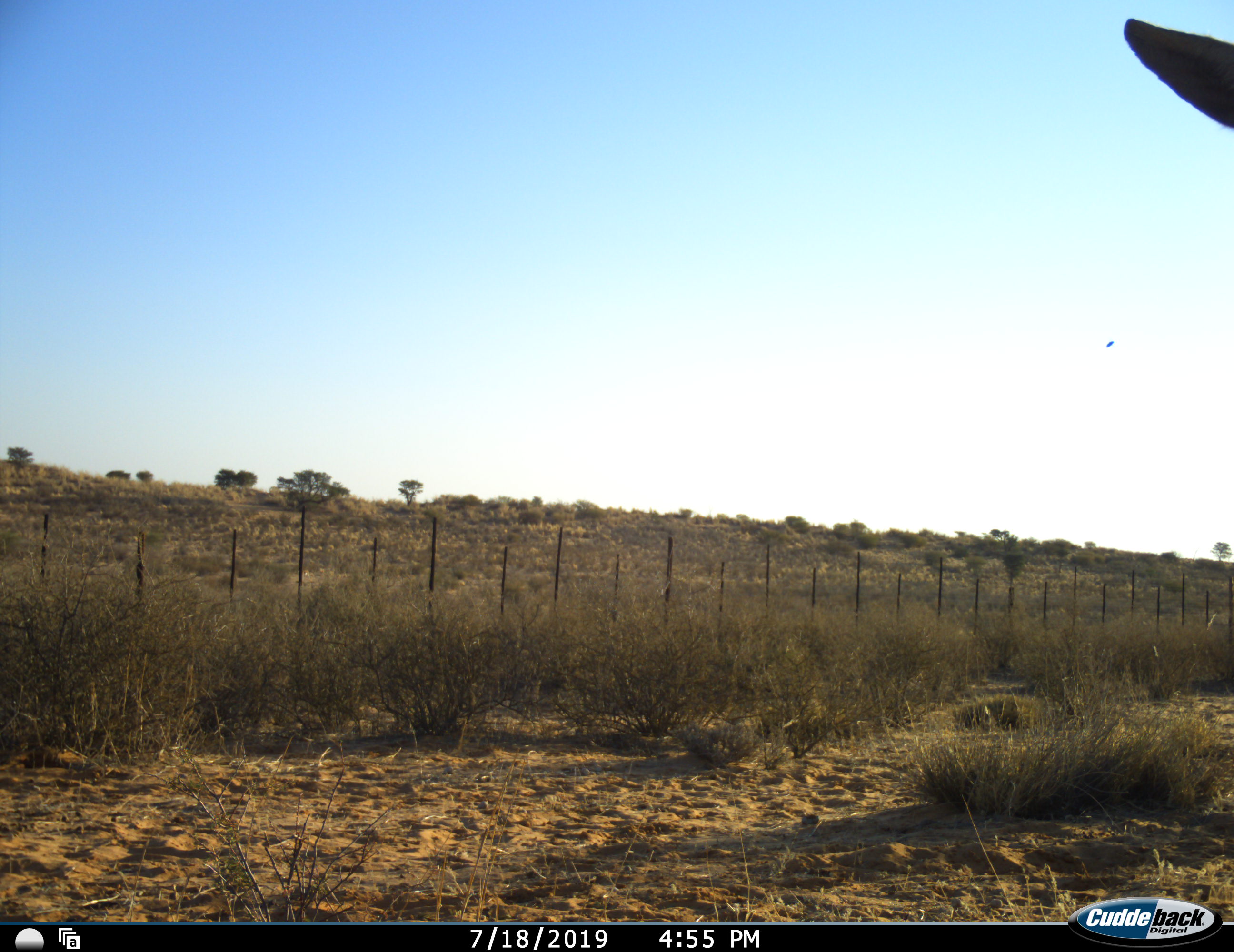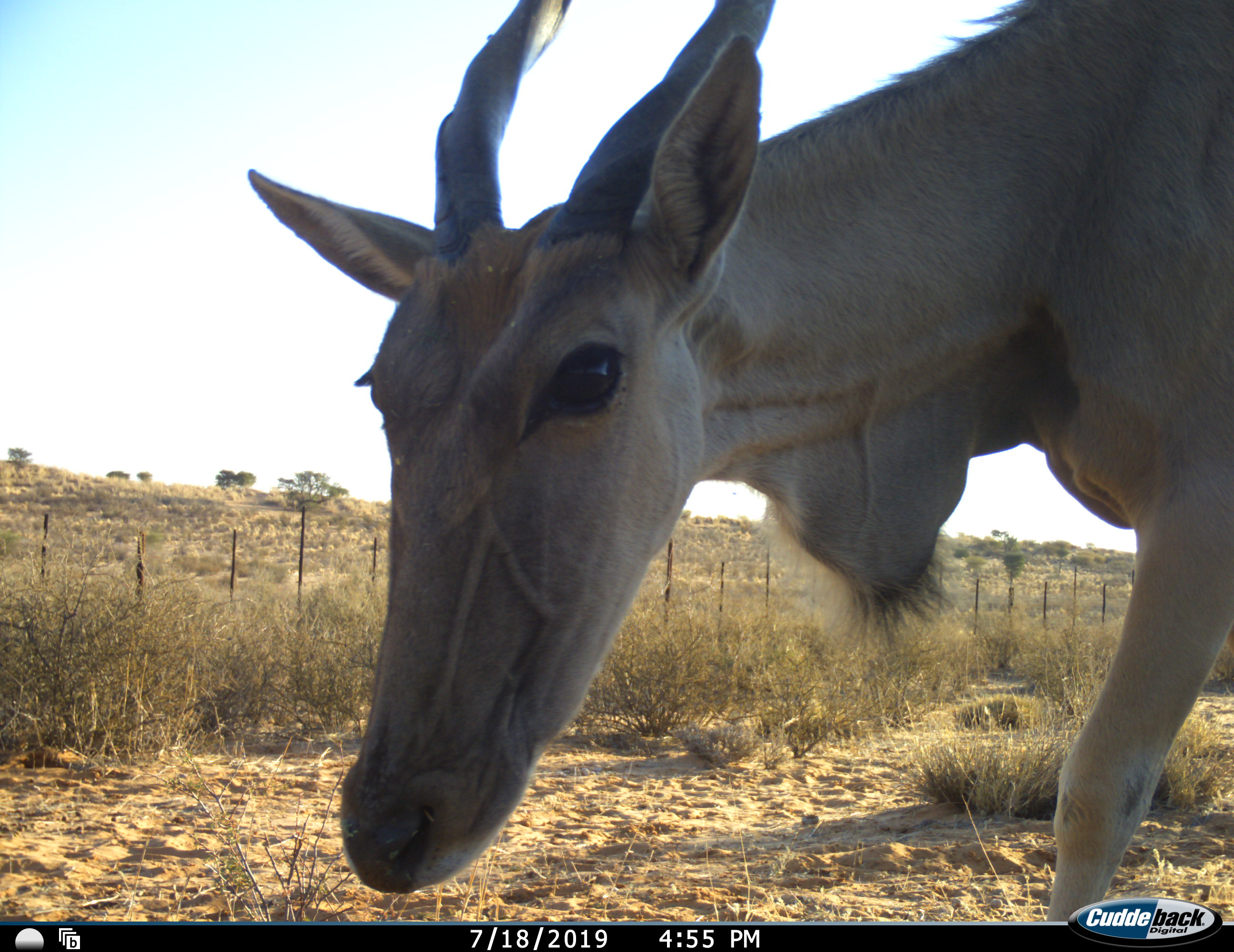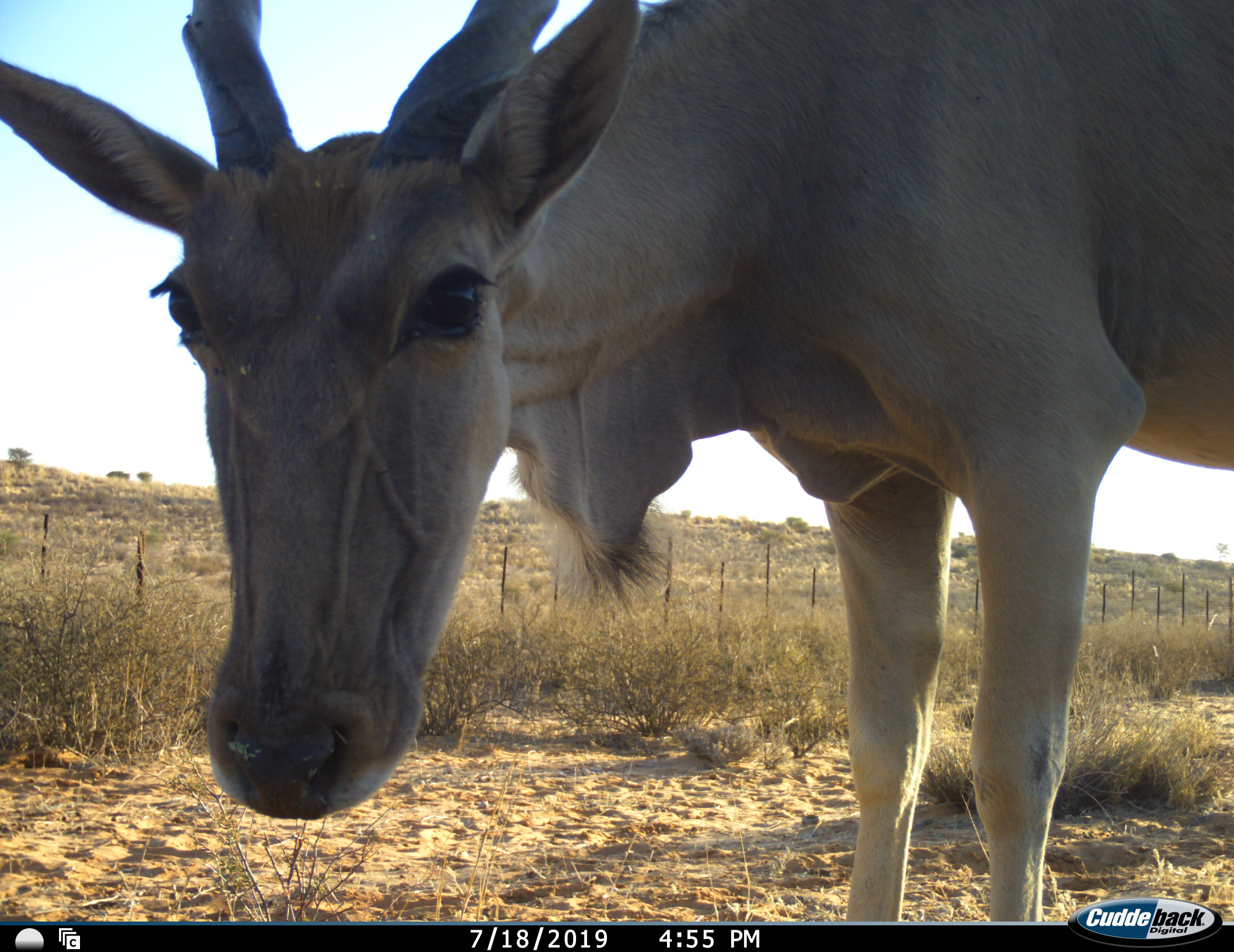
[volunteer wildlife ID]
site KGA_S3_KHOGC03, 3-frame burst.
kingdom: Animalia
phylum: Chordata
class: Mammalia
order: Artiodactyla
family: Bovidae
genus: Tragelaphus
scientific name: Tragelaphus oryx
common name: eland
Eland (Tragelaphus oryx), count 1. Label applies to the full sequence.